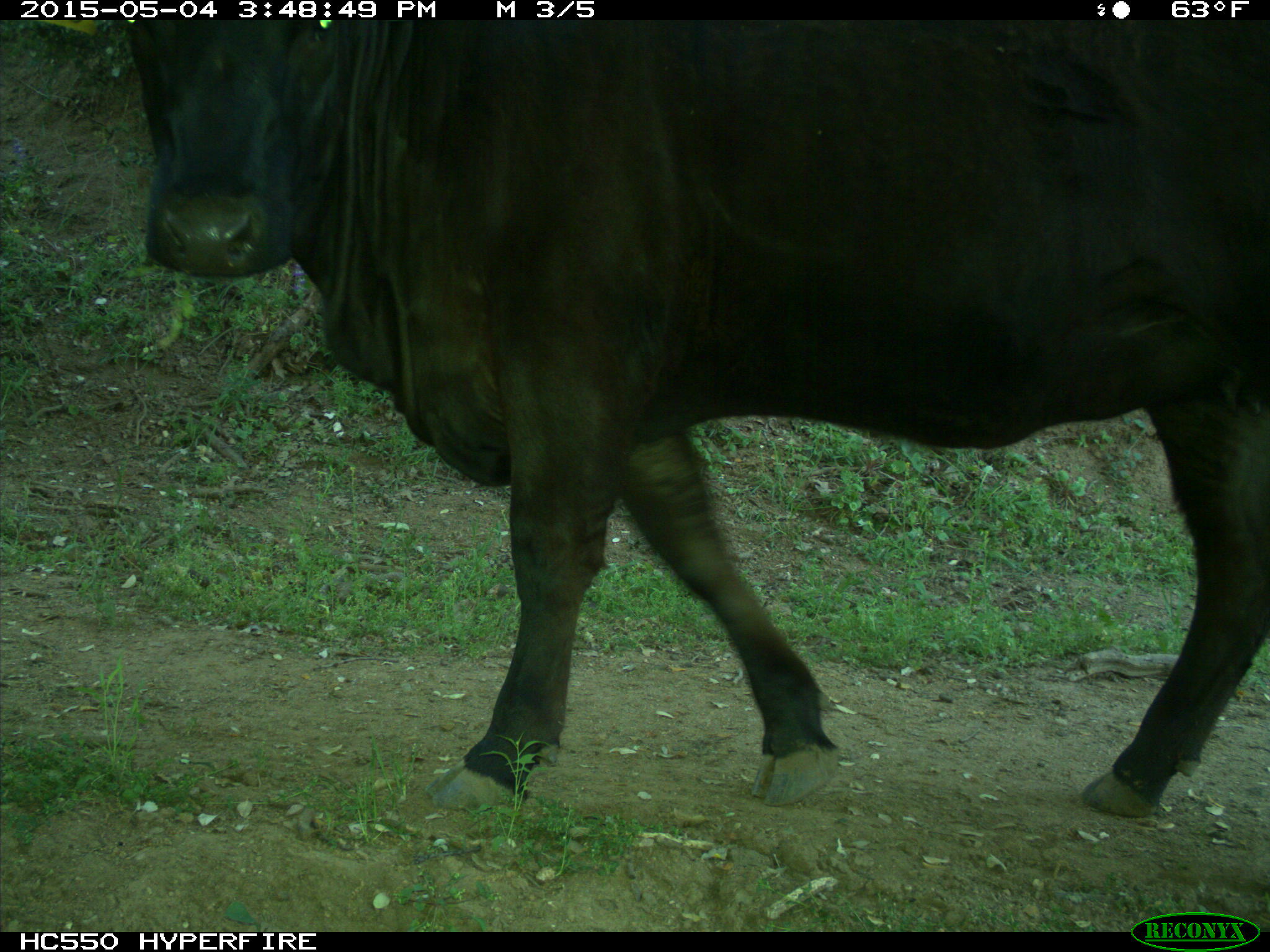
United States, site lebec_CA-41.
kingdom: Animalia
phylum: Chordata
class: Mammalia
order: Artiodactyla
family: Bovidae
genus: Bos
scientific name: Bos taurus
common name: domestic cow